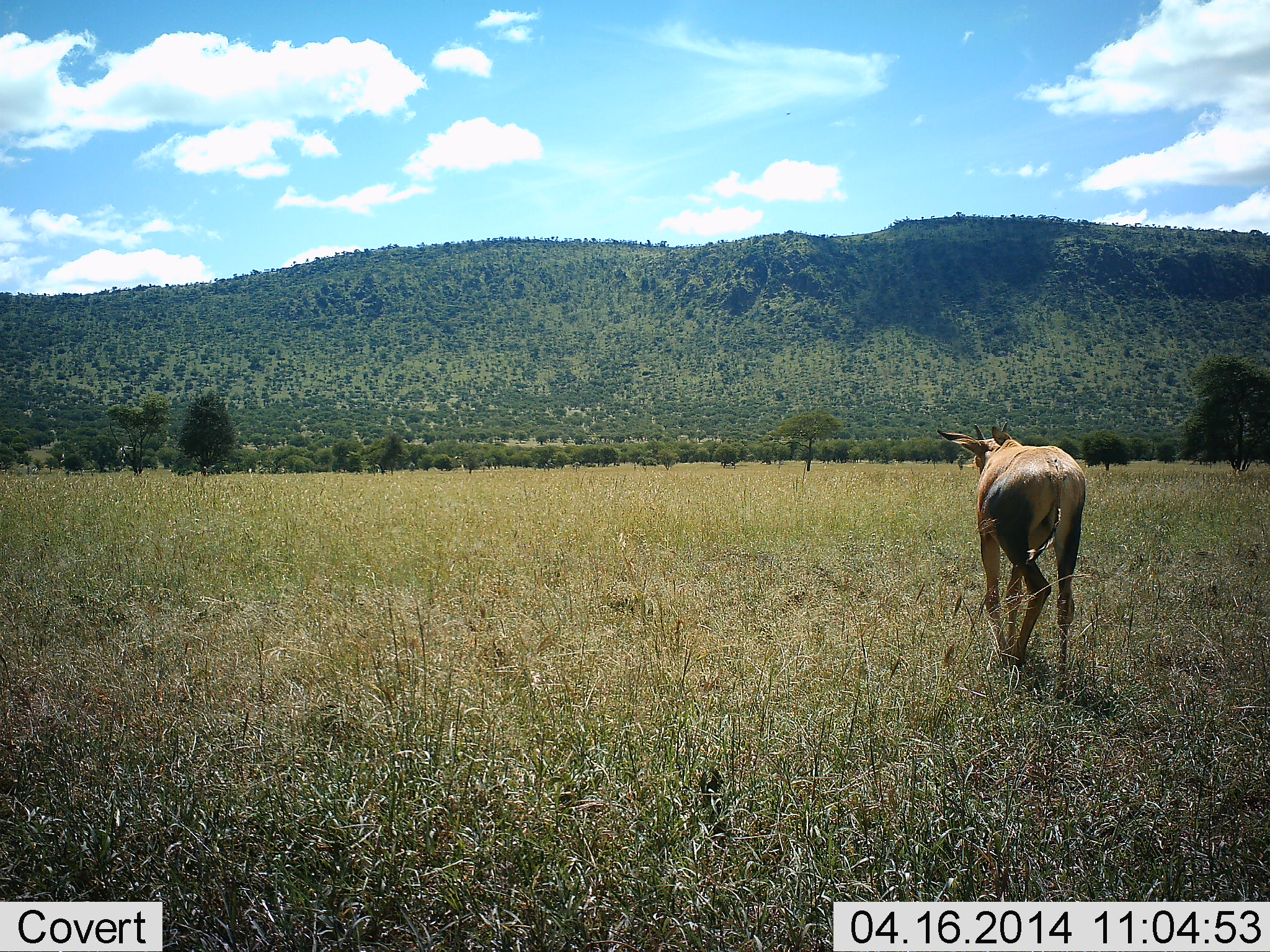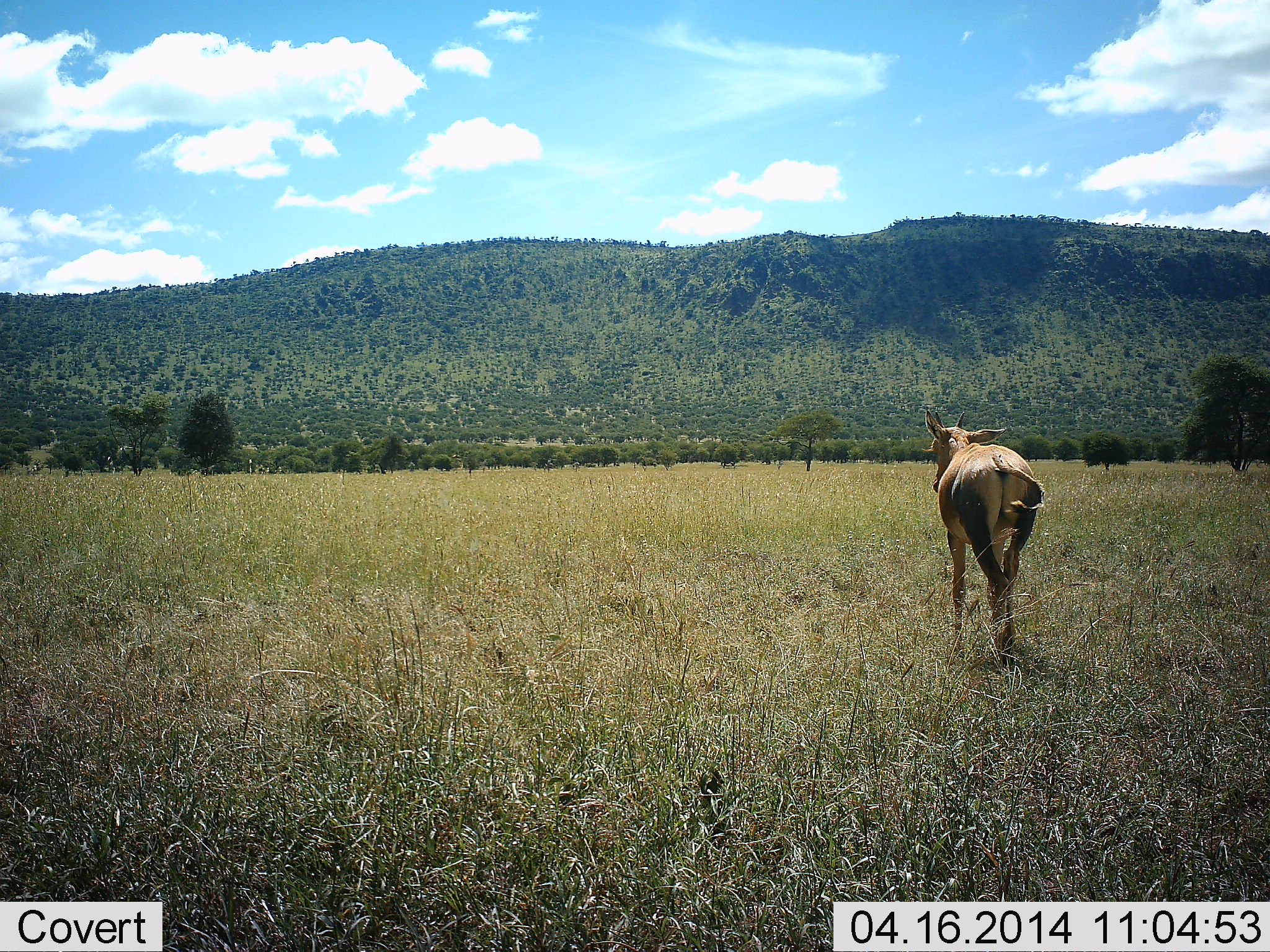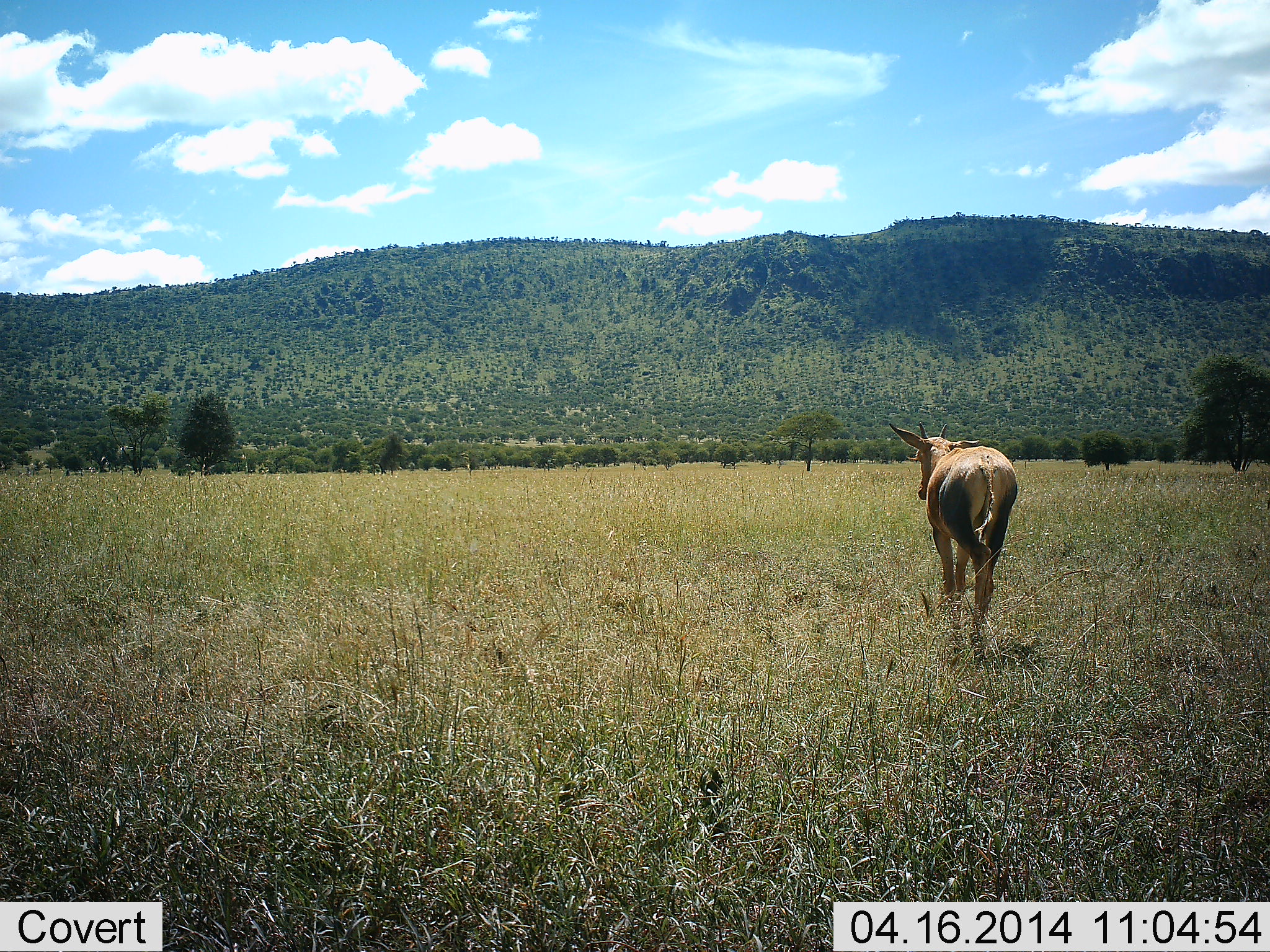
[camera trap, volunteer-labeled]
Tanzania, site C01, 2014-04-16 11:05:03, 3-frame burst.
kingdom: Animalia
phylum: Chordata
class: Mammalia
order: Artiodactyla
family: Bovidae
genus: Damaliscus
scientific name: Damaliscus lunatus jimela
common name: topi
Topi (Damaliscus lunatus jimela), count 1. Behavior (volunteer vote fractions): standing 0%, resting 0%, moving 100%, interacting 0%. Young present (vote fraction): 20%. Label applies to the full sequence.